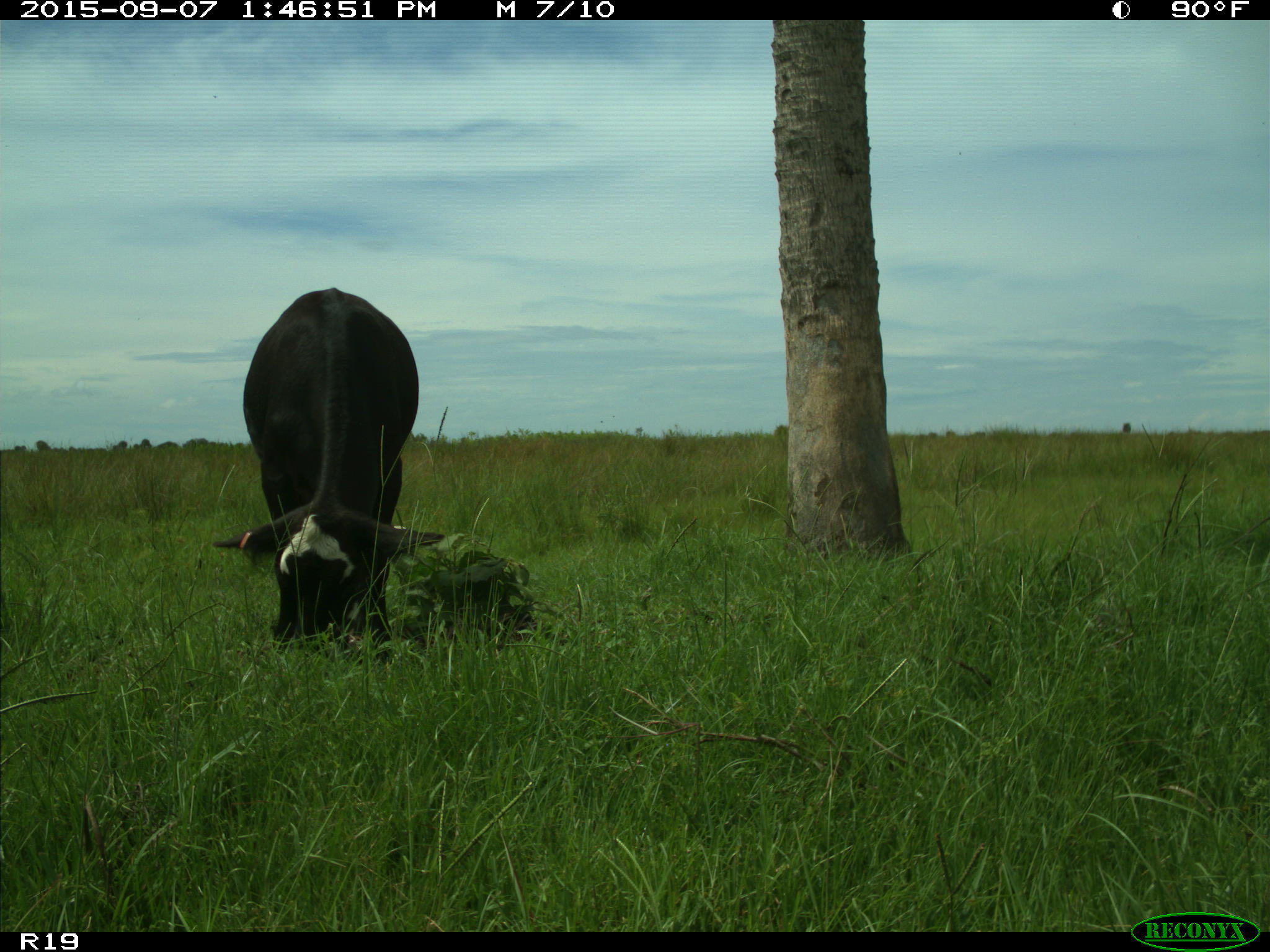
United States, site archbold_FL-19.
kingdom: Animalia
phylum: Chordata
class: Mammalia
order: Artiodactyla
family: Bovidae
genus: Bos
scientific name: Bos taurus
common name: domestic cow